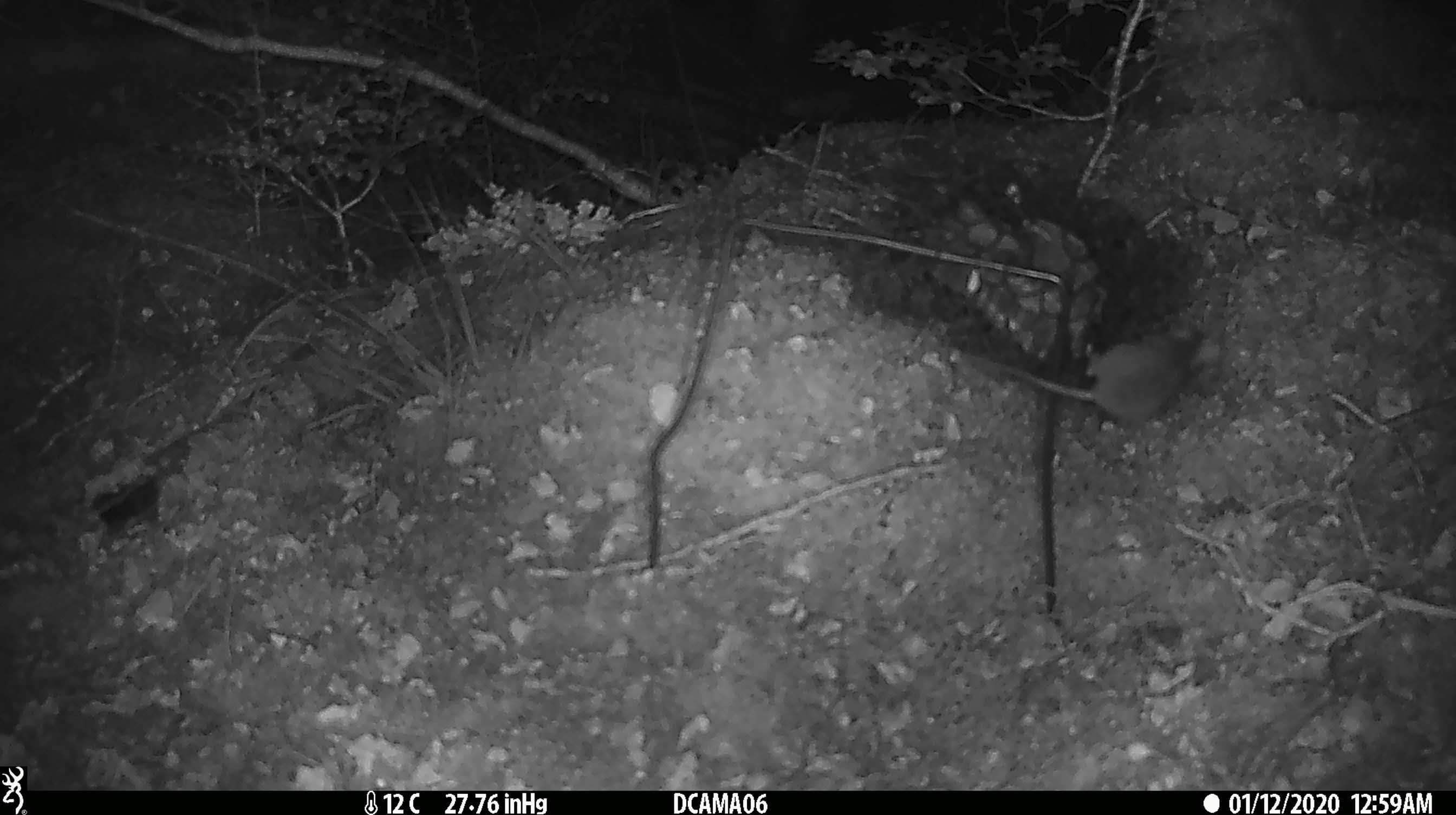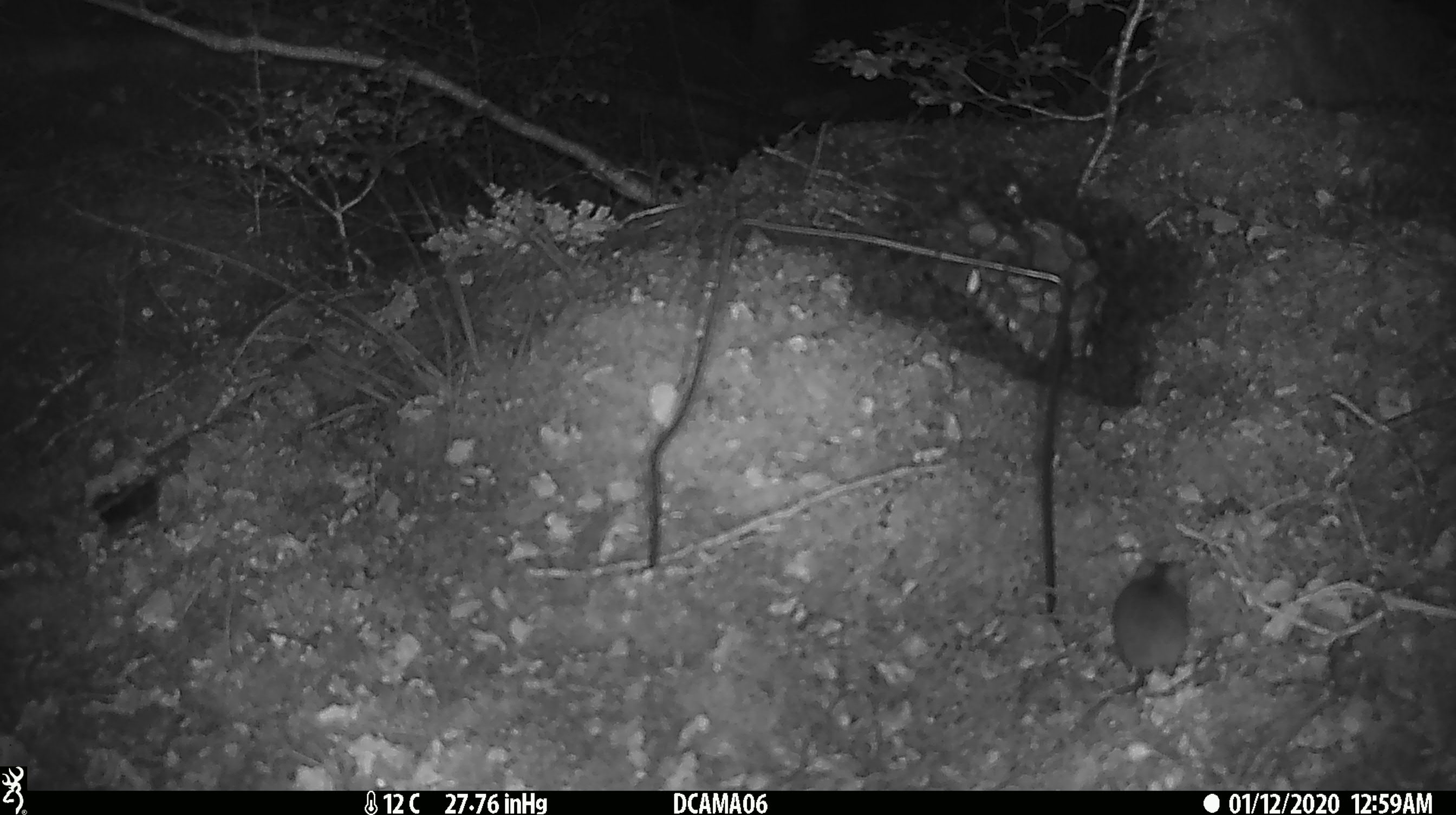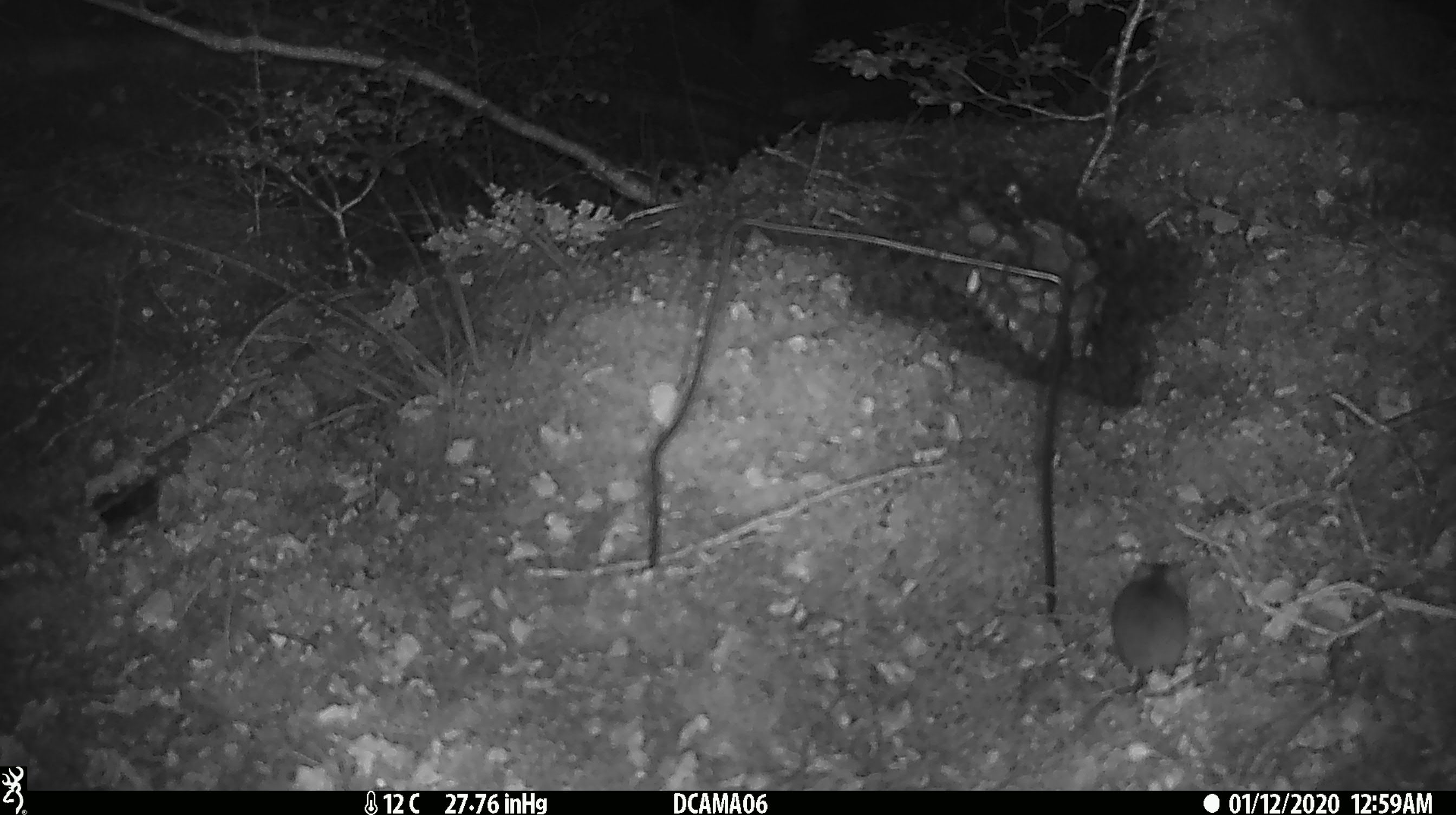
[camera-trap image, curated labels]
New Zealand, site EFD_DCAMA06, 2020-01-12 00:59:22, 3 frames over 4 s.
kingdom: Animalia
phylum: Chordata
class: Mammalia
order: Rodentia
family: Muridae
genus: Mus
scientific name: Mus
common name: mouse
Mouse (Mus).